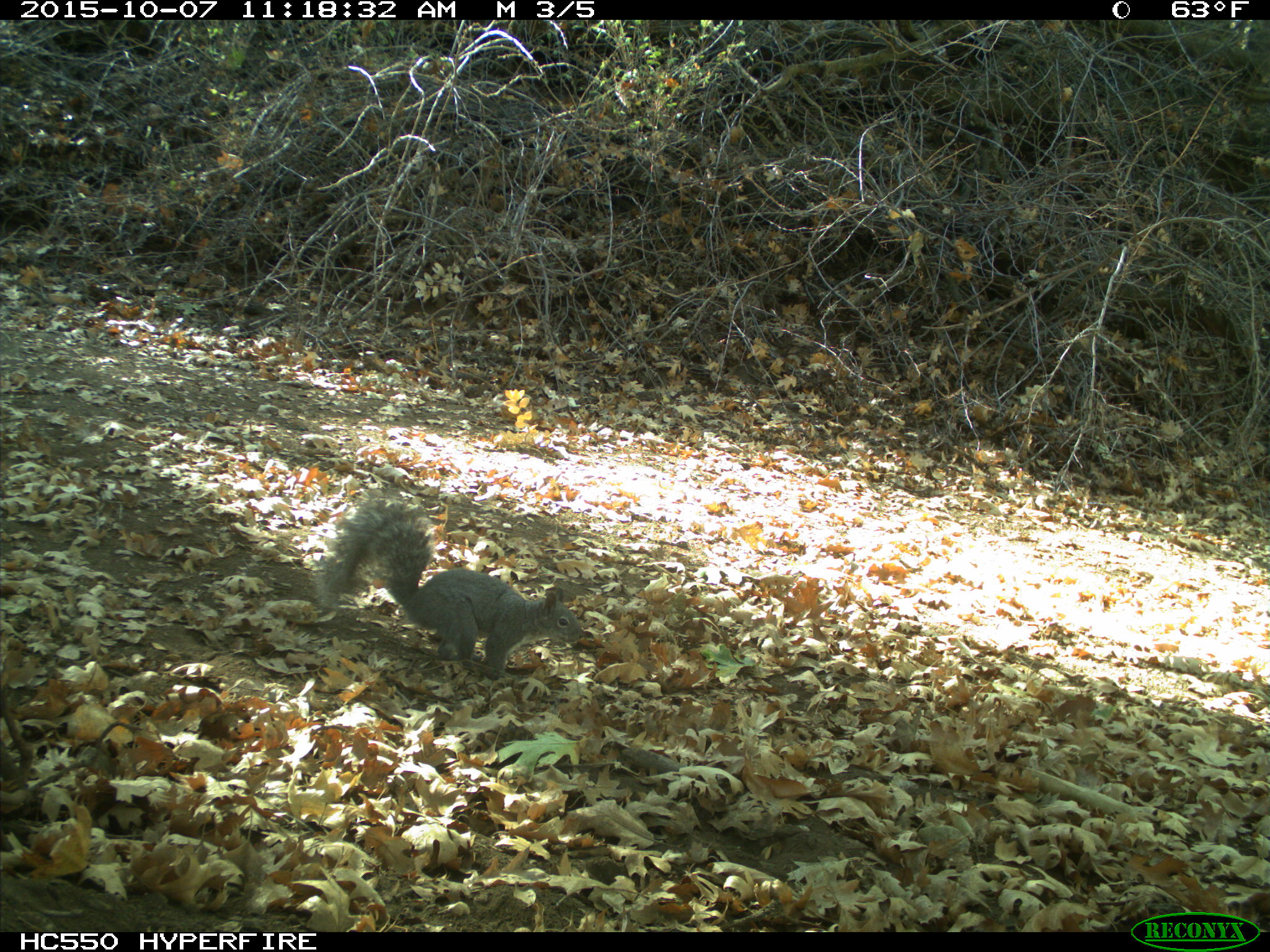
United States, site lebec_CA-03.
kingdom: Animalia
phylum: Chordata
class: Mammalia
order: Rodentia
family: Sciuridae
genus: Sciurus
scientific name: Sciurus carolinensis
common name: eastern gray squirrel